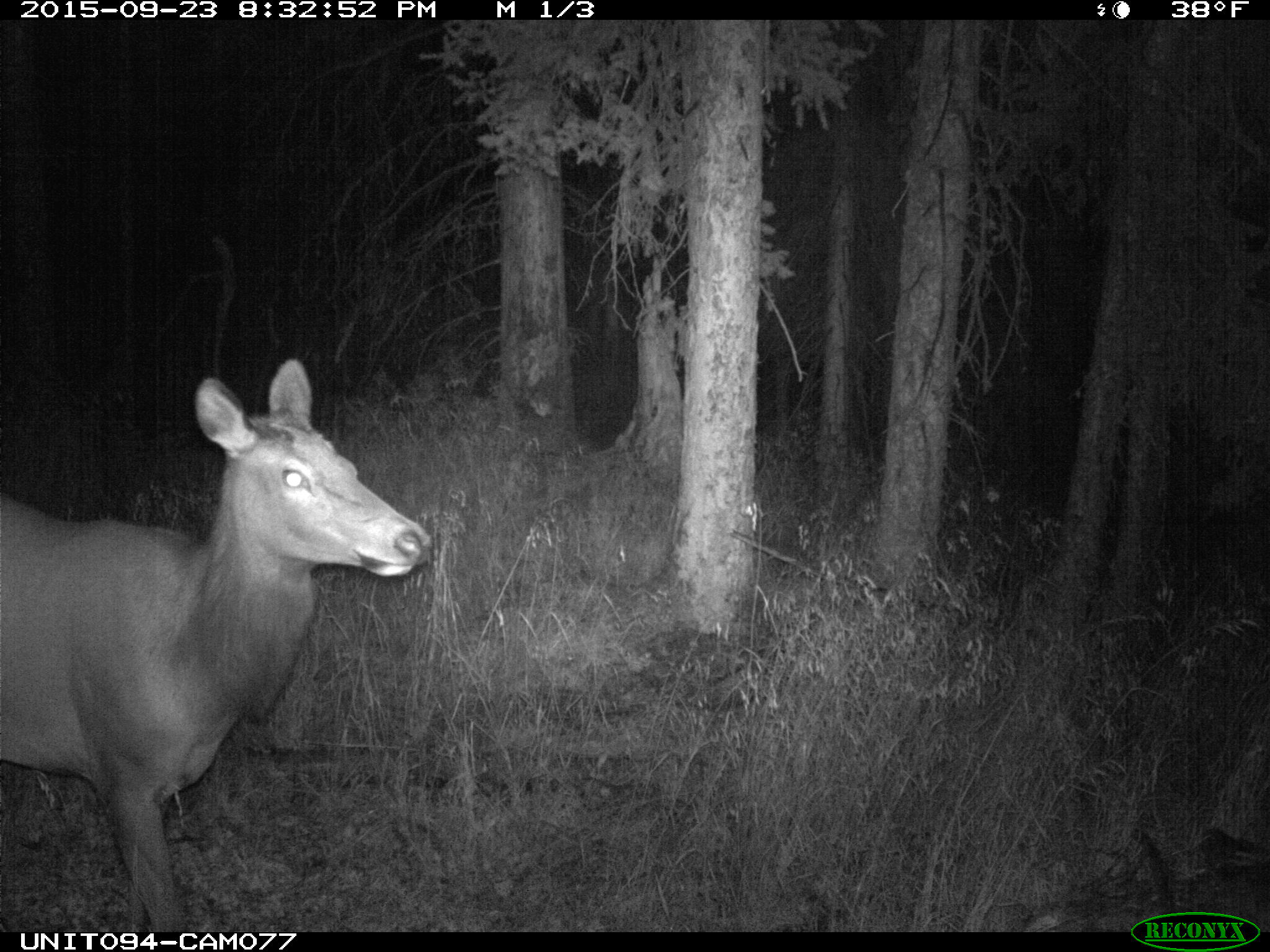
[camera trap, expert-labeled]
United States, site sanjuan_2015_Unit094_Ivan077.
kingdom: Animalia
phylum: Chordata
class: Mammalia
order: Artiodactyla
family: Cervidae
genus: Cervus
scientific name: Cervus elaphus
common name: red deer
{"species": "Cervus elaphus (red deer)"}